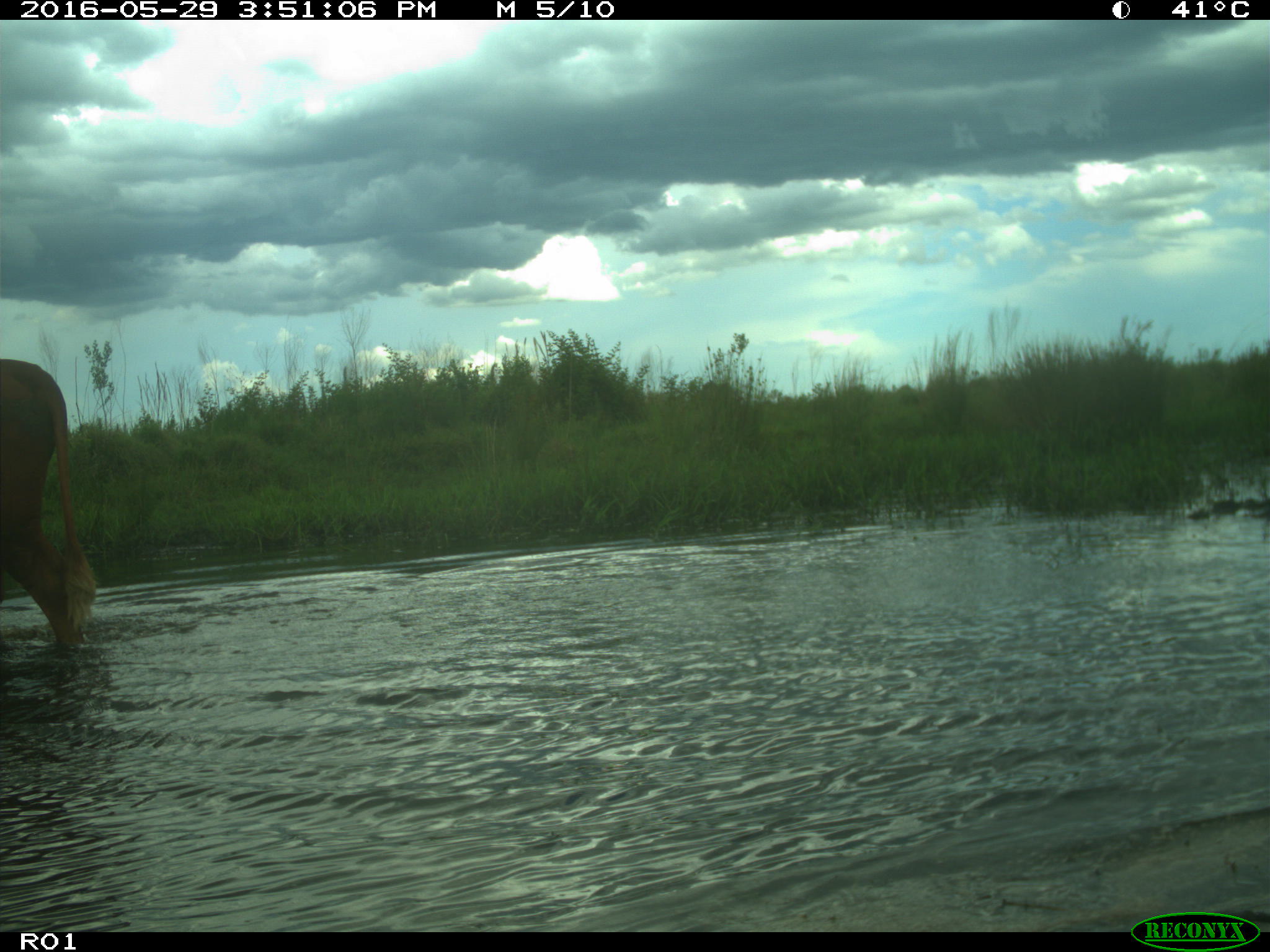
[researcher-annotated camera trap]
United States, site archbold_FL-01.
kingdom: Animalia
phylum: Chordata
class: Mammalia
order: Artiodactyla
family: Bovidae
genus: Bos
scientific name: Bos taurus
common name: domestic cow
Bos taurus (domestic cow).